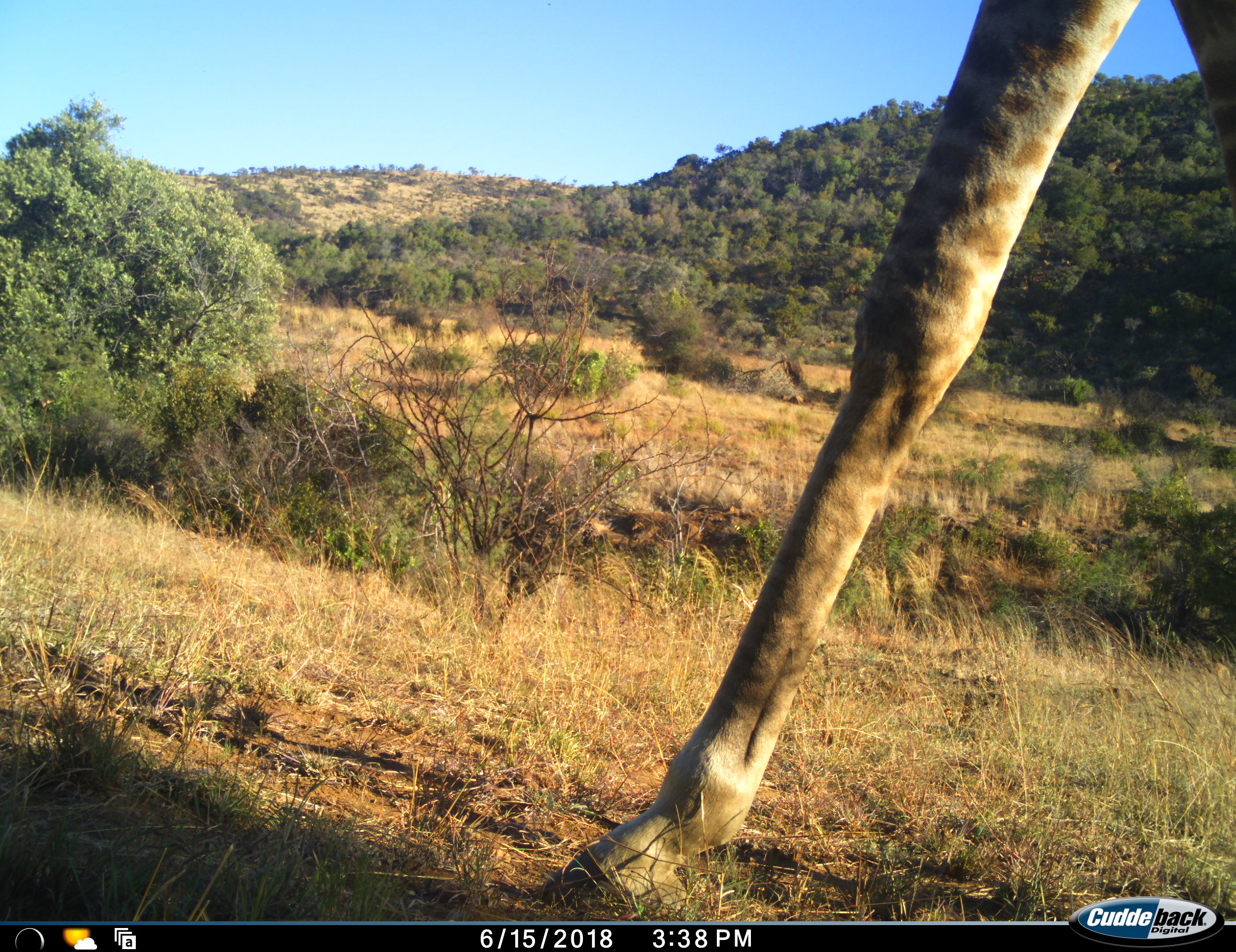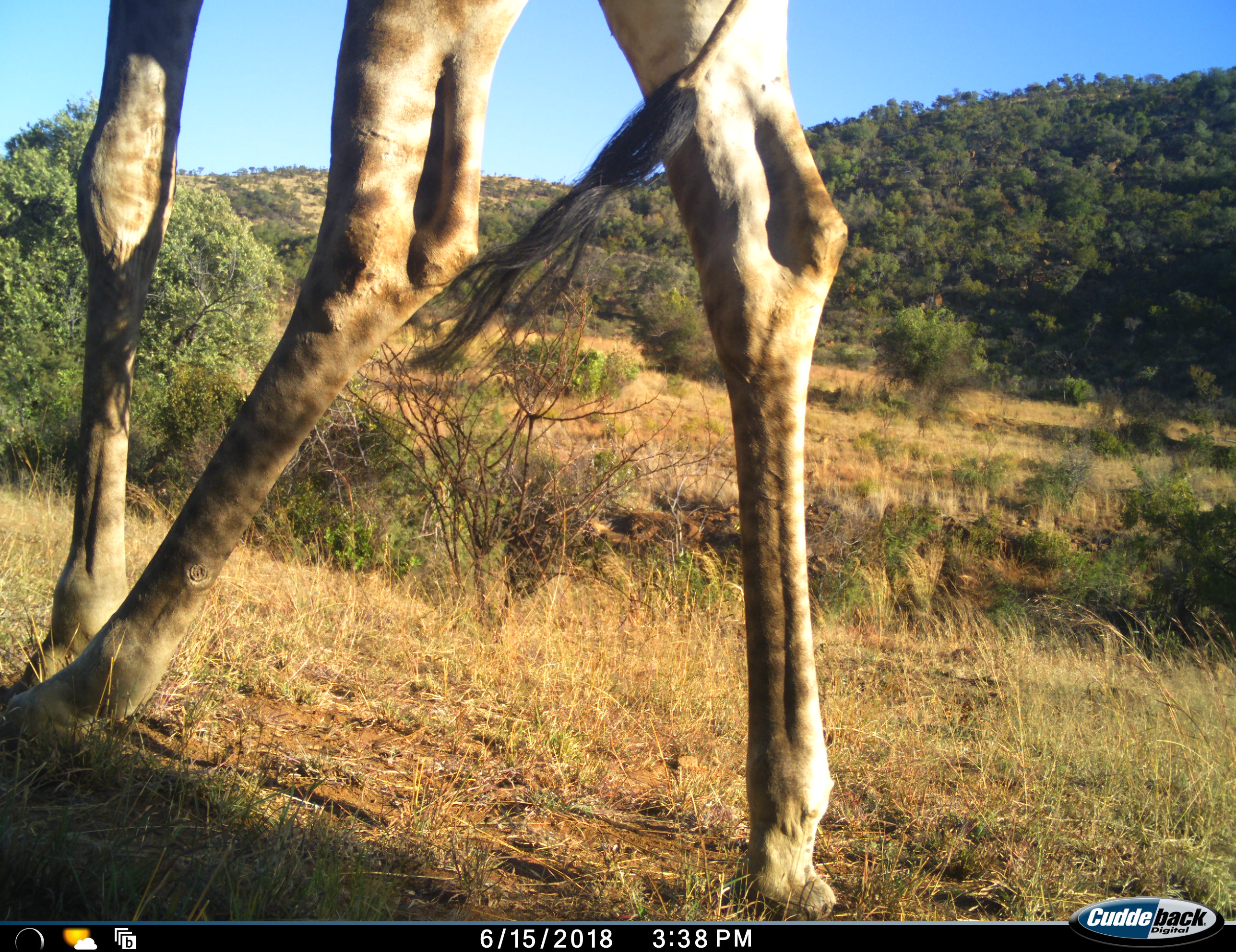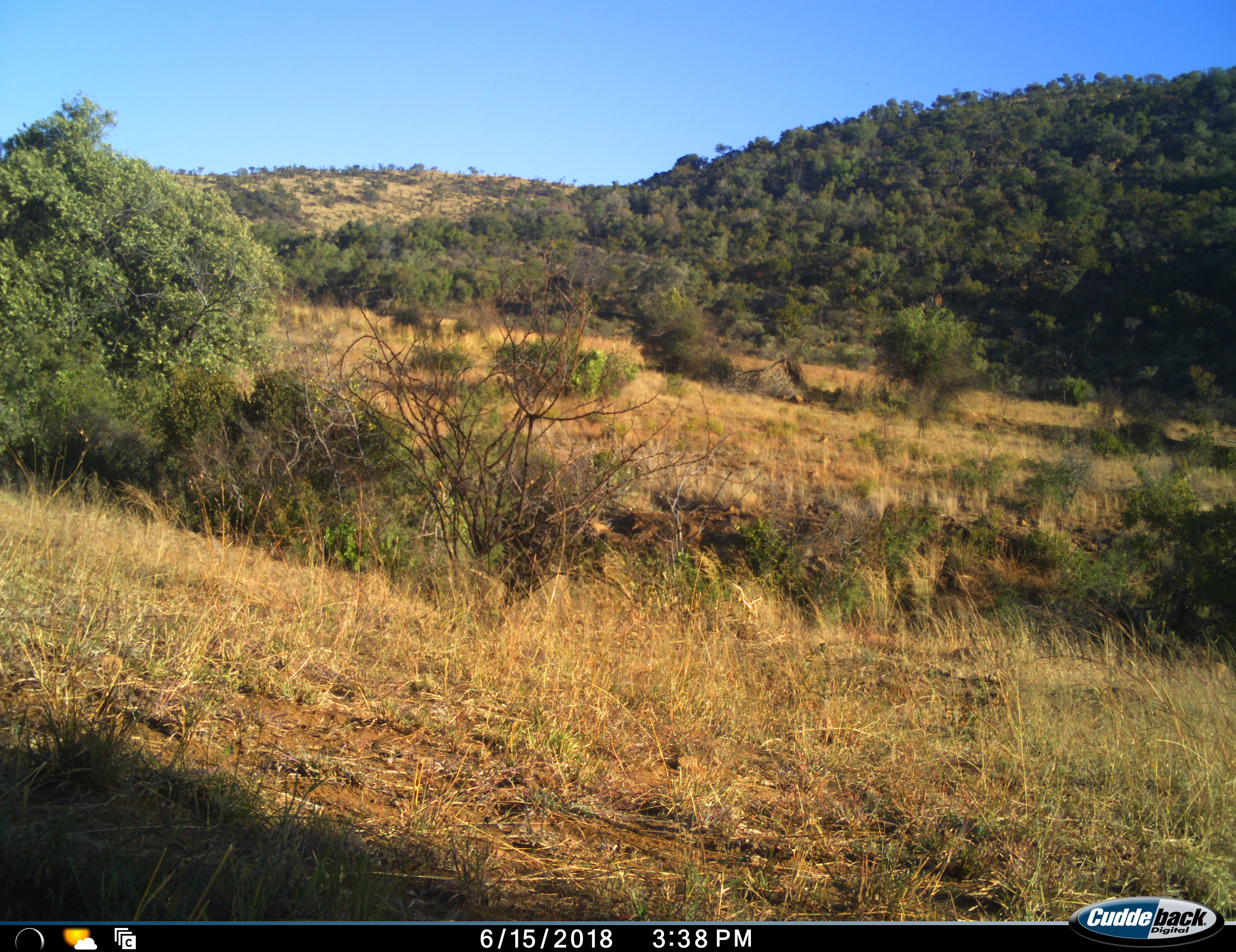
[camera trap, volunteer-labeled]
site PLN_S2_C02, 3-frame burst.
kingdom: Animalia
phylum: Chordata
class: Mammalia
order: Artiodactyla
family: Giraffidae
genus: Giraffa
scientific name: Giraffa camelopardalis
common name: giraffe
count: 1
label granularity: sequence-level